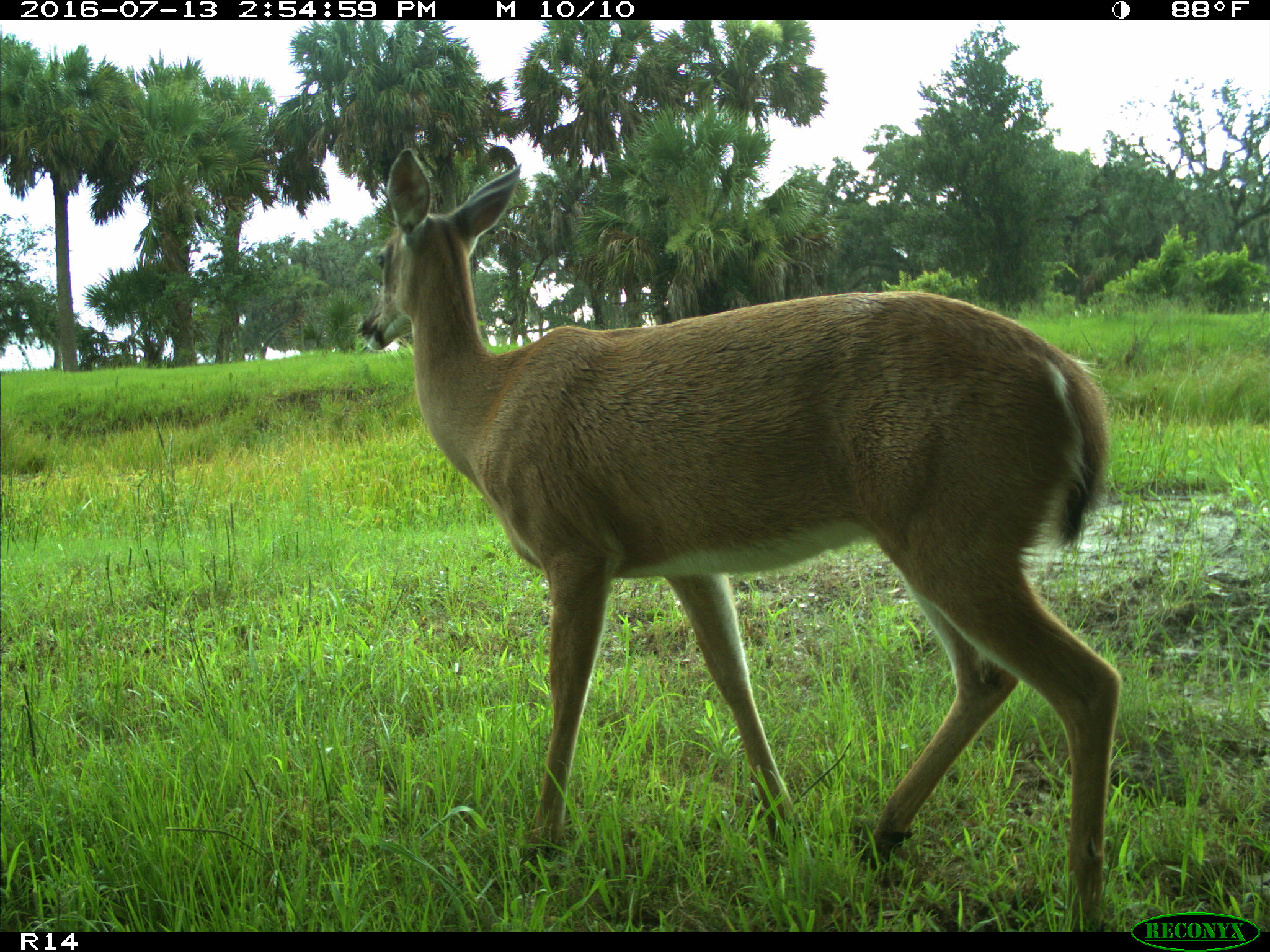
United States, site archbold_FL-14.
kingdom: Animalia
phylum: Chordata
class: Mammalia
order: Artiodactyla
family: Cervidae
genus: Odocoileus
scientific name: Odocoileus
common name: deer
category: unidentified deer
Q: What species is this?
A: Unidentified deer (deer) (Odocoileus).